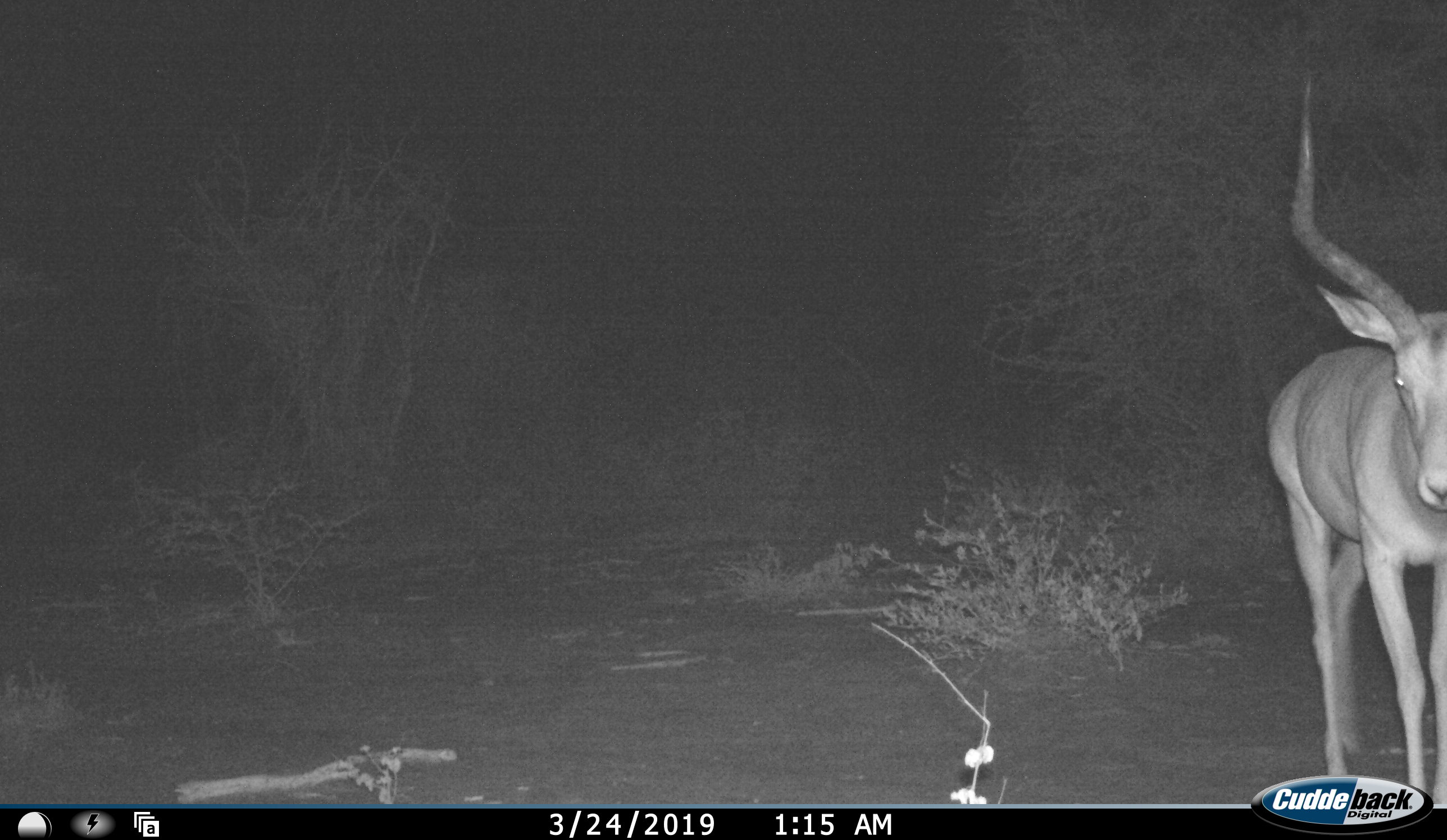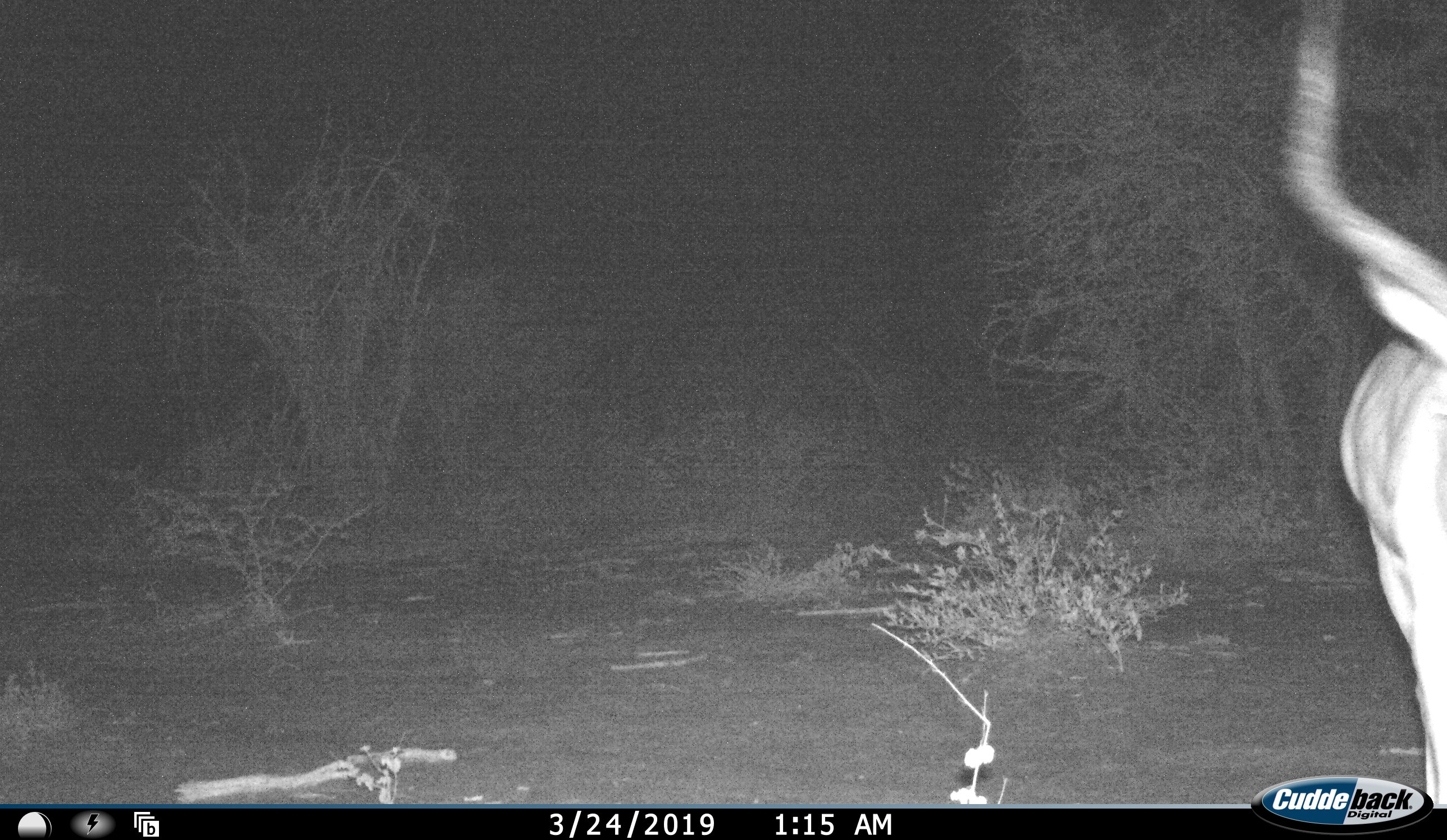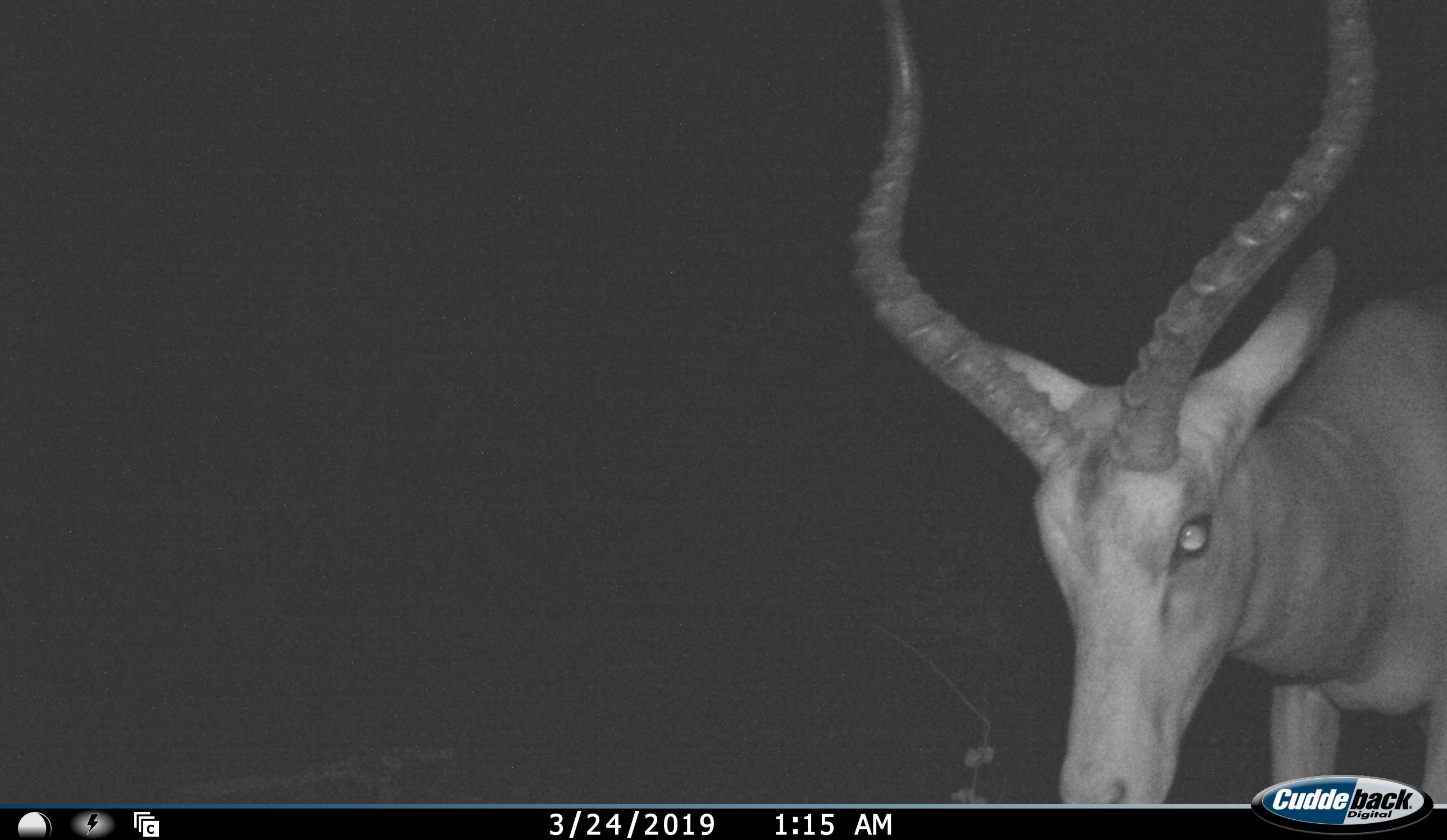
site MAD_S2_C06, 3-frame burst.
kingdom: Animalia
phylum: Chordata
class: Mammalia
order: Artiodactyla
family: Bovidae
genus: Aepyceros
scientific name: Aepyceros melampus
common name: impala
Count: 1.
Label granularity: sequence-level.